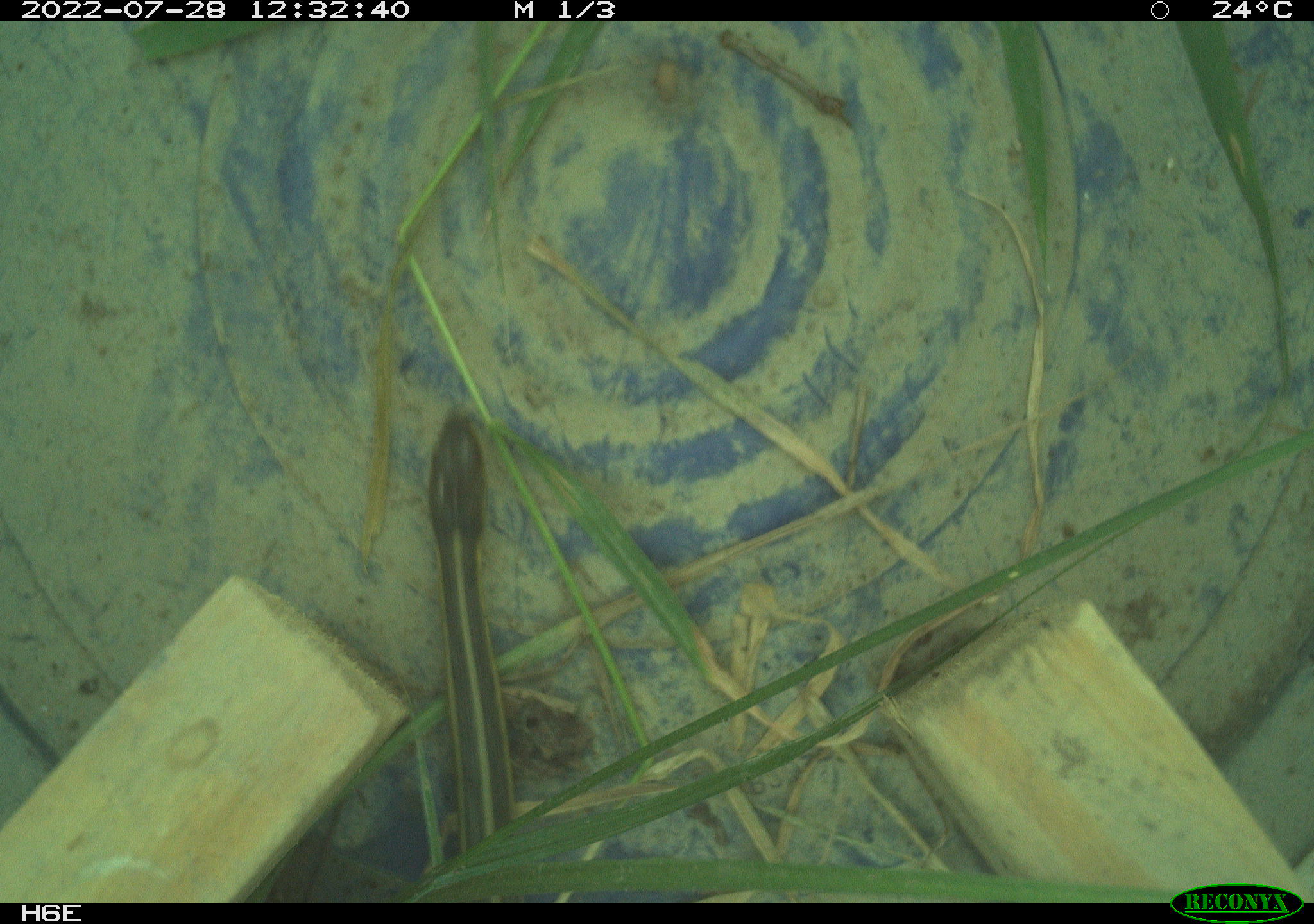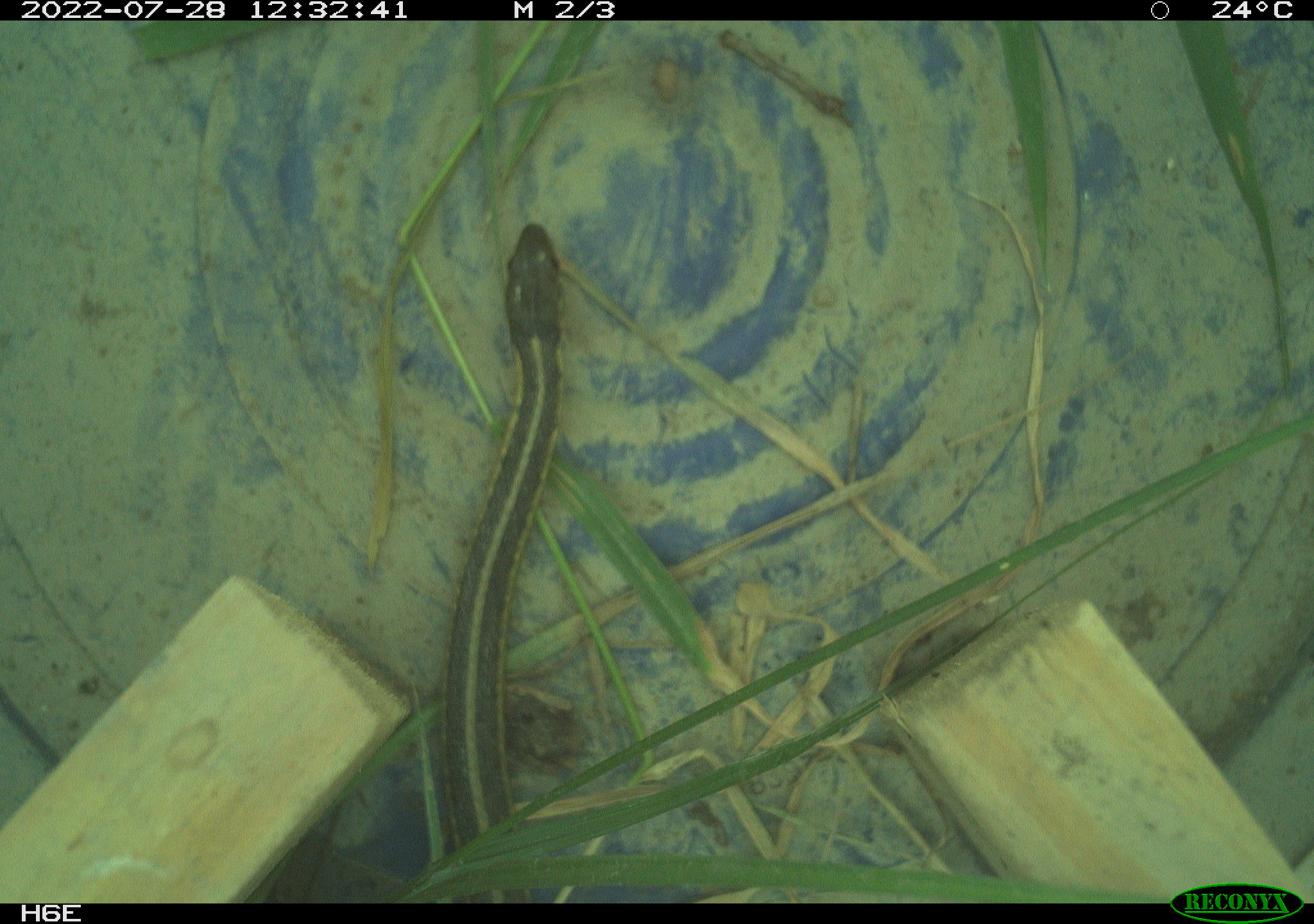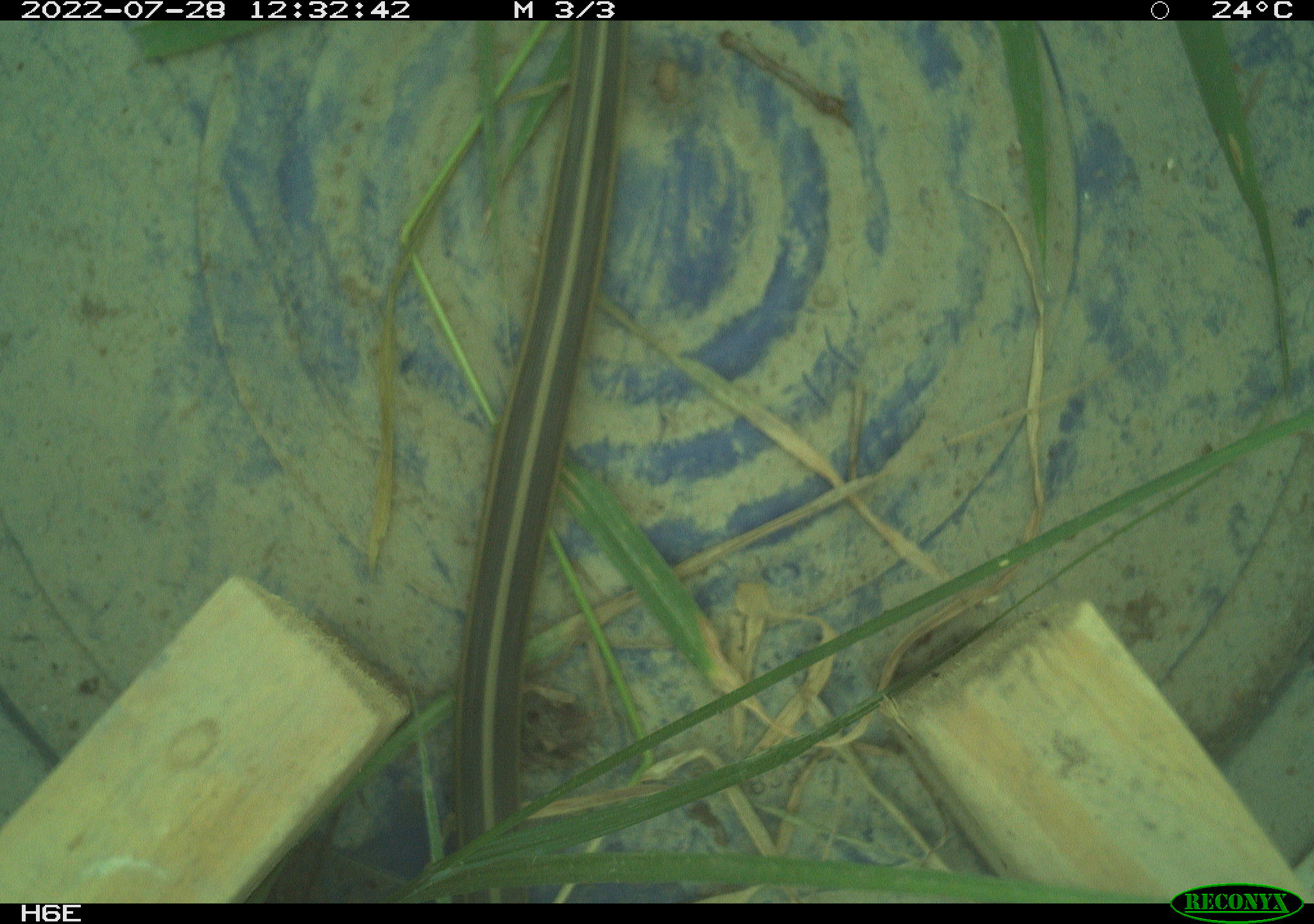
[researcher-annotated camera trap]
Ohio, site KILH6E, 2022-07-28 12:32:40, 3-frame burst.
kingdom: Animalia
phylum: Chordata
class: Reptilia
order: Squamata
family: Colubridae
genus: Thamnophis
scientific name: Thamnophis sirtalis sirtalis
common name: eastern gartersnake